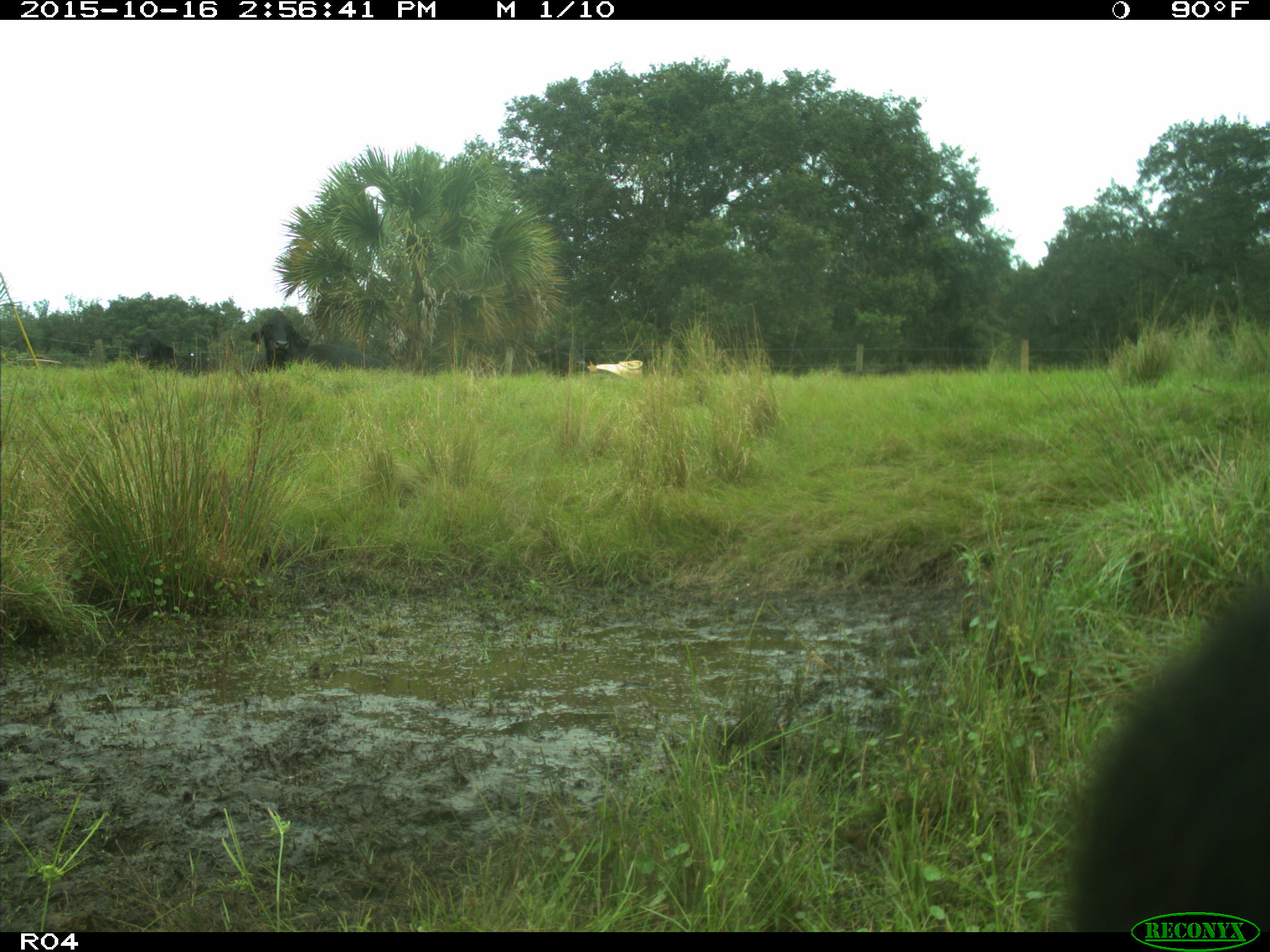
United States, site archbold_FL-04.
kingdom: Animalia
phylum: Chordata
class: Mammalia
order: Artiodactyla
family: Bovidae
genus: Bos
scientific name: Bos taurus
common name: domestic cow